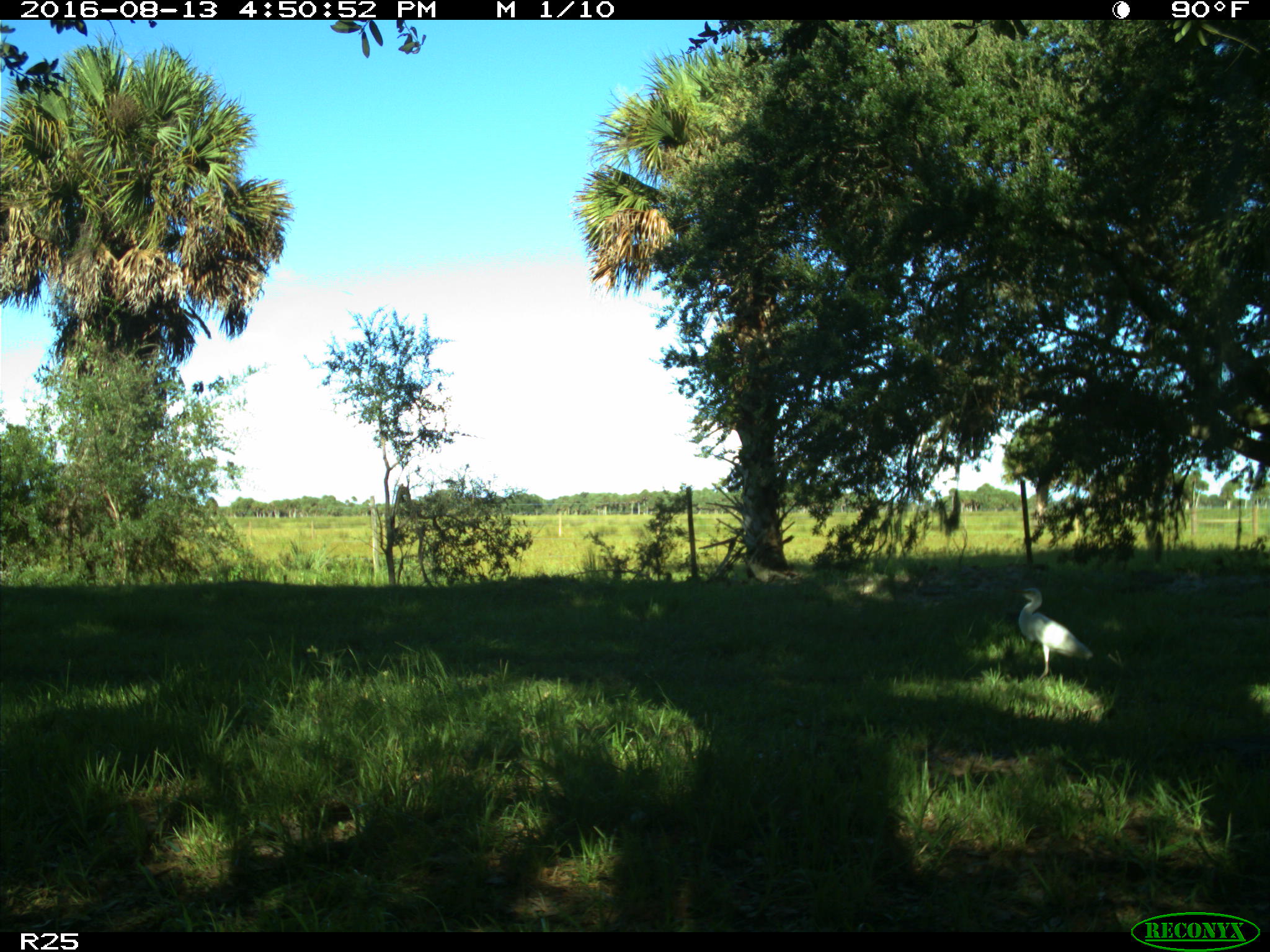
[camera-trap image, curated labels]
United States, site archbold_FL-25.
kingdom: Animalia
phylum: Chordata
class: Aves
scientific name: Aves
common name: birds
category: unidentified bird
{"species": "unidentified bird (birds) (Aves)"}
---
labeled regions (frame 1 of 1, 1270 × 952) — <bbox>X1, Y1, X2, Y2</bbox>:
animal: <bbox>1006, 587, 1096, 682</bbox>